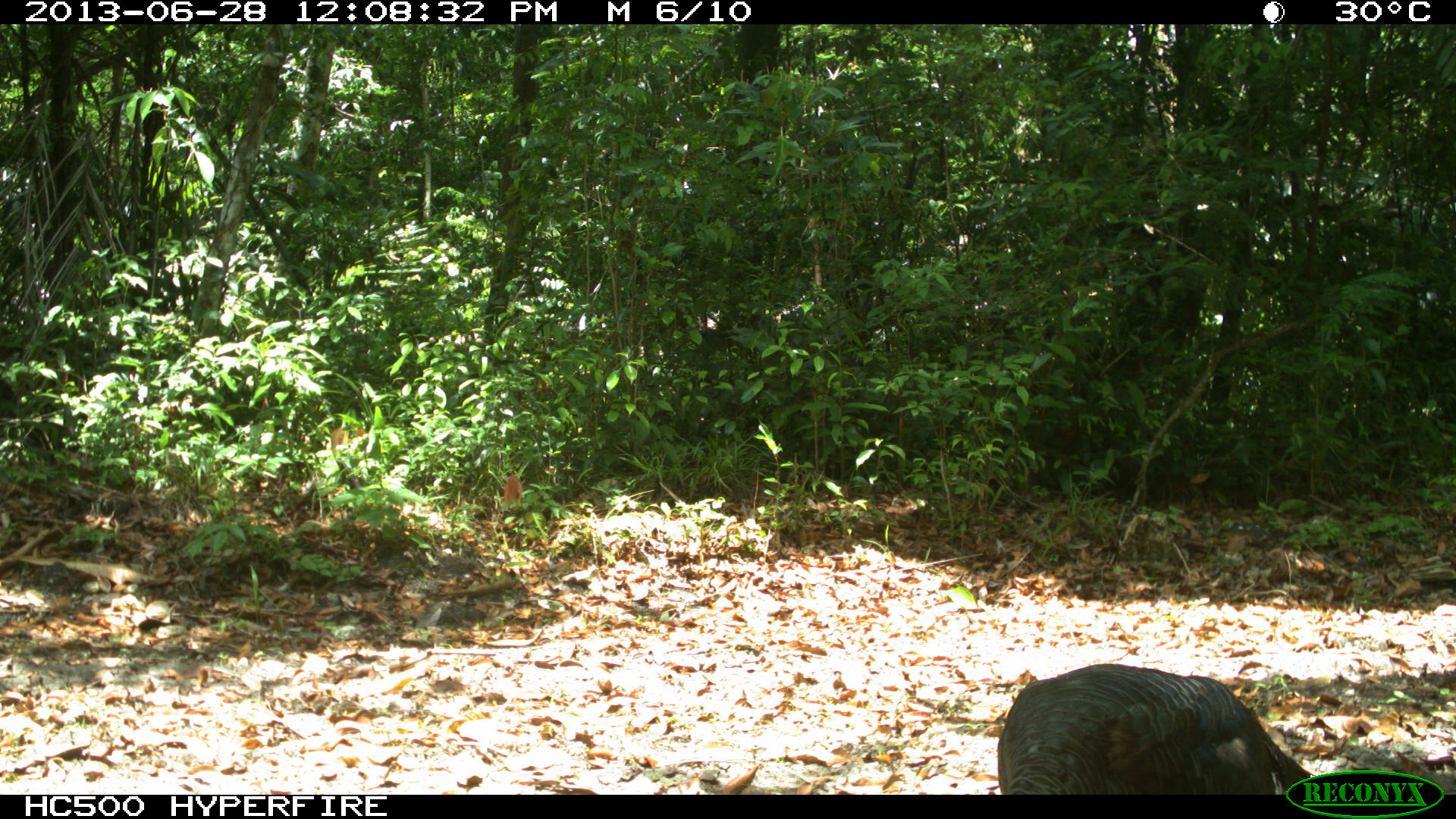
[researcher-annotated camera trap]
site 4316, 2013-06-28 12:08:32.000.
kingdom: Animalia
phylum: Chordata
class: Aves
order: Galliformes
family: Phasianidae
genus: Meleagris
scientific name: Meleagris ocellata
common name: ocellated turkey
Meleagris ocellata (ocellated turkey), count 1, sex male.